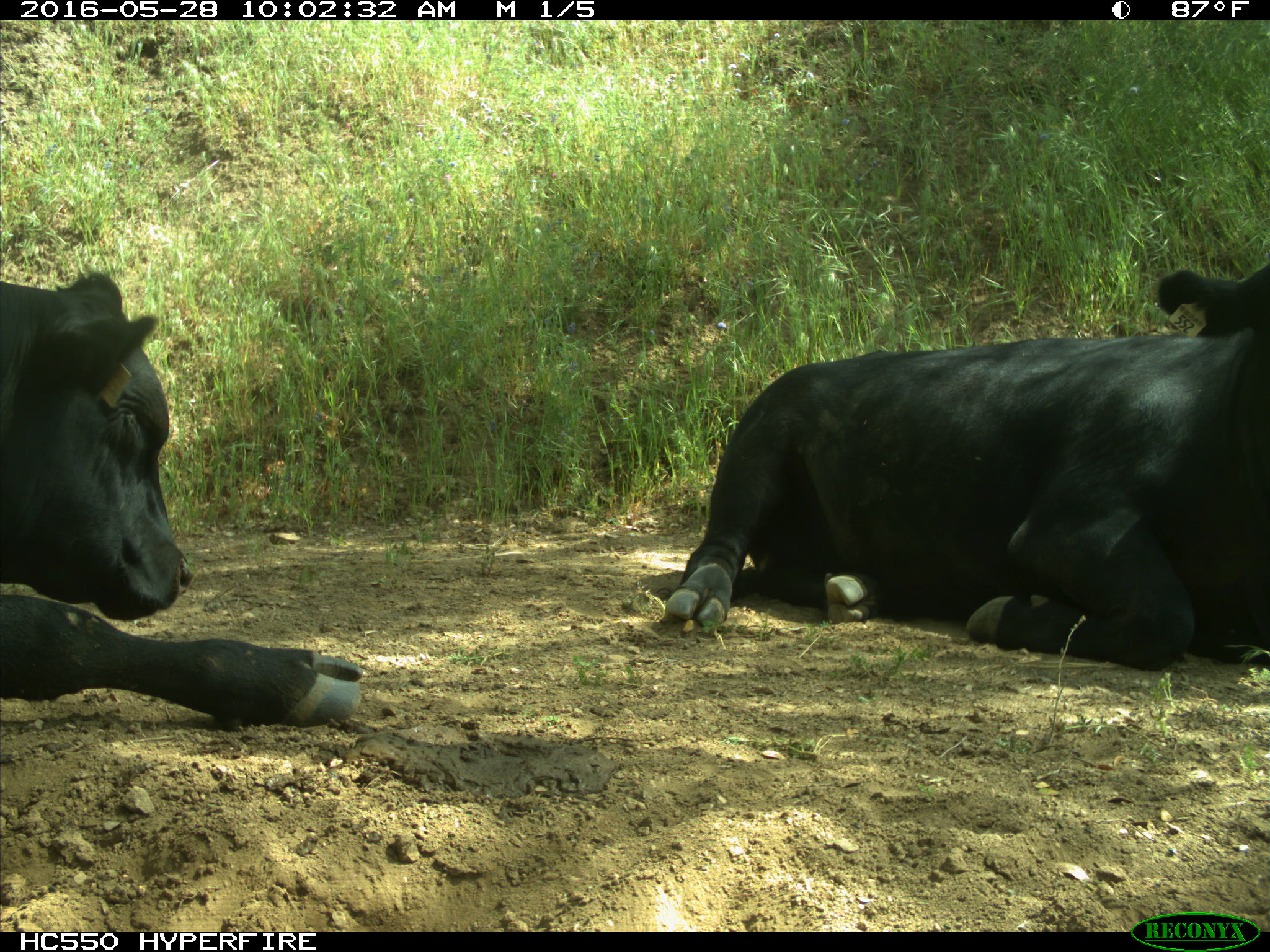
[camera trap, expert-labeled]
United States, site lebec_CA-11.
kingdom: Animalia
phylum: Chordata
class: Mammalia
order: Artiodactyla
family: Bovidae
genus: Bos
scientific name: Bos taurus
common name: domestic cow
Bos taurus (domestic cow).